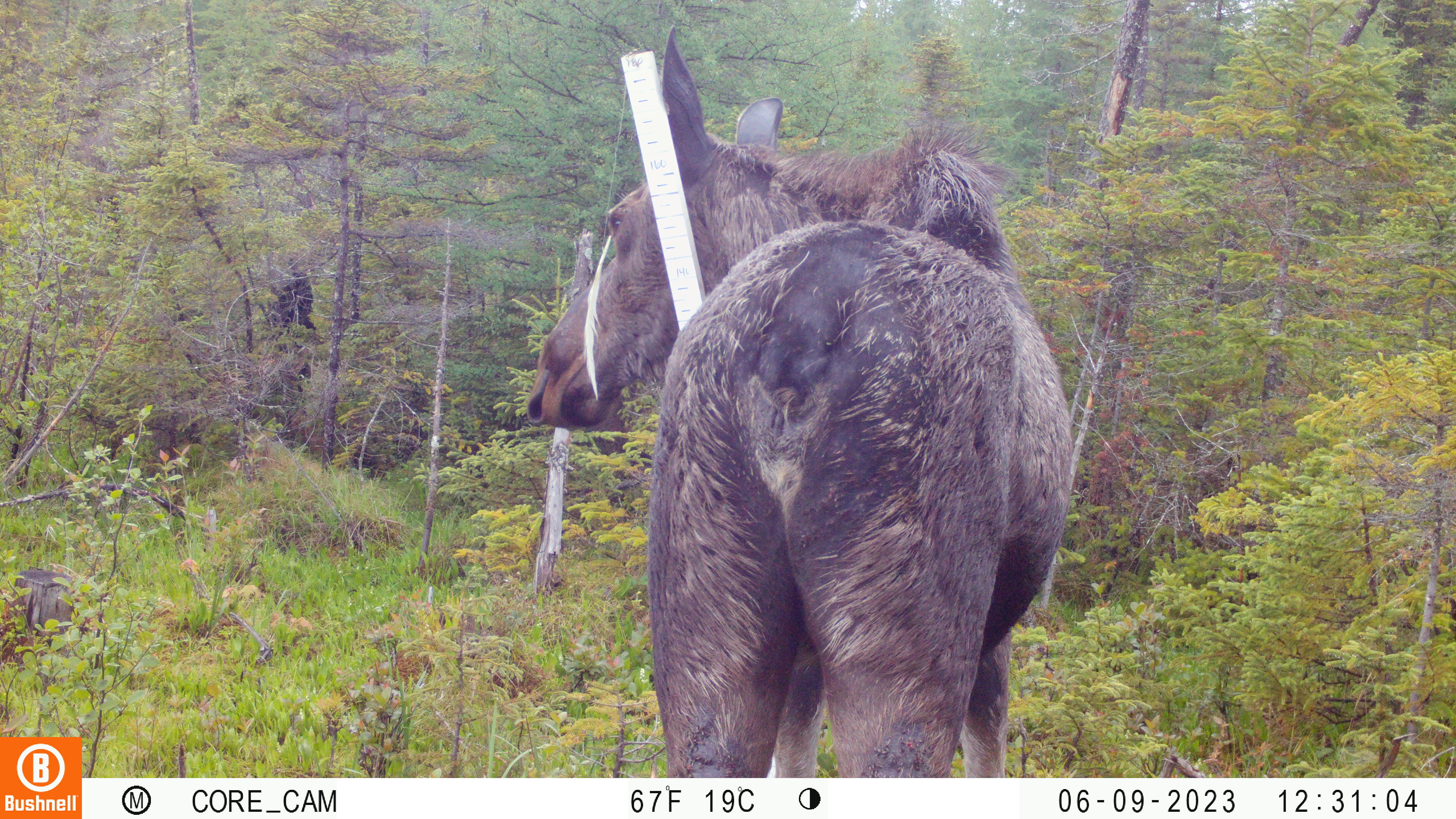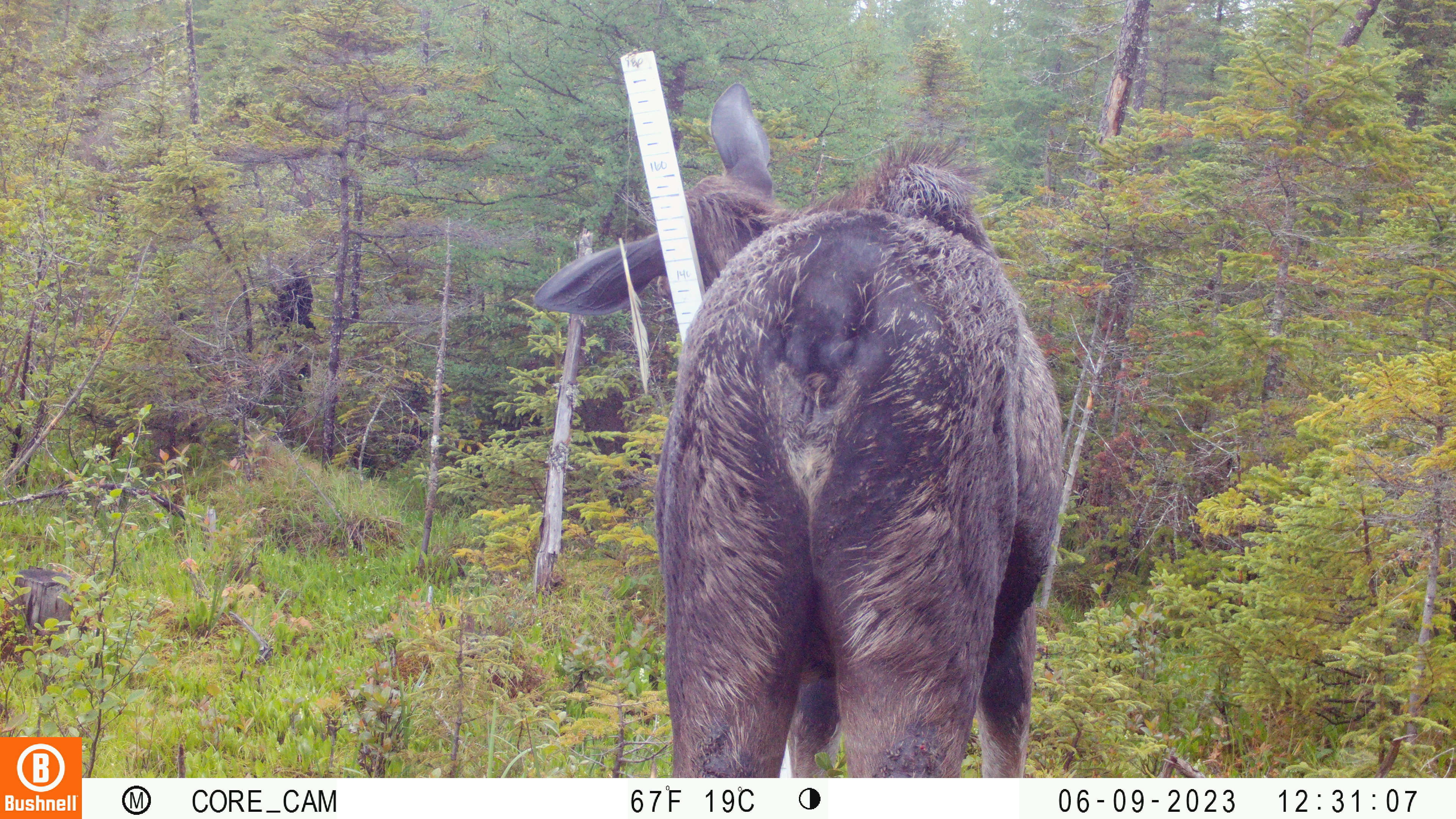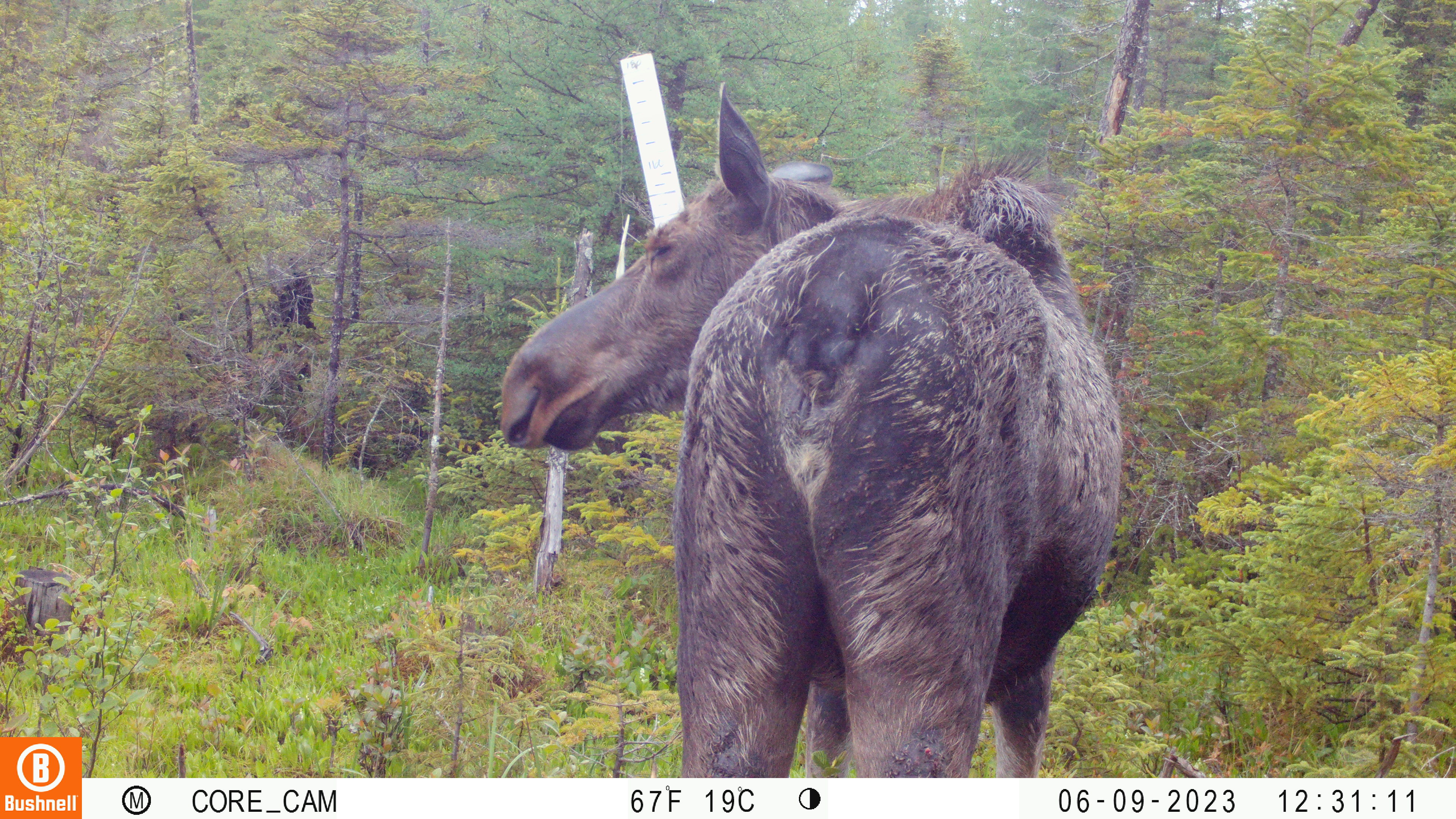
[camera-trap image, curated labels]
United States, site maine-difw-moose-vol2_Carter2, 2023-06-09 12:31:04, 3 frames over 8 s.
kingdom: Animalia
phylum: Chordata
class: Mammalia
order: Artiodactyla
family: Cervidae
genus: Alces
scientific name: Alces alces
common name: moose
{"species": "moose (Alces alces)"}